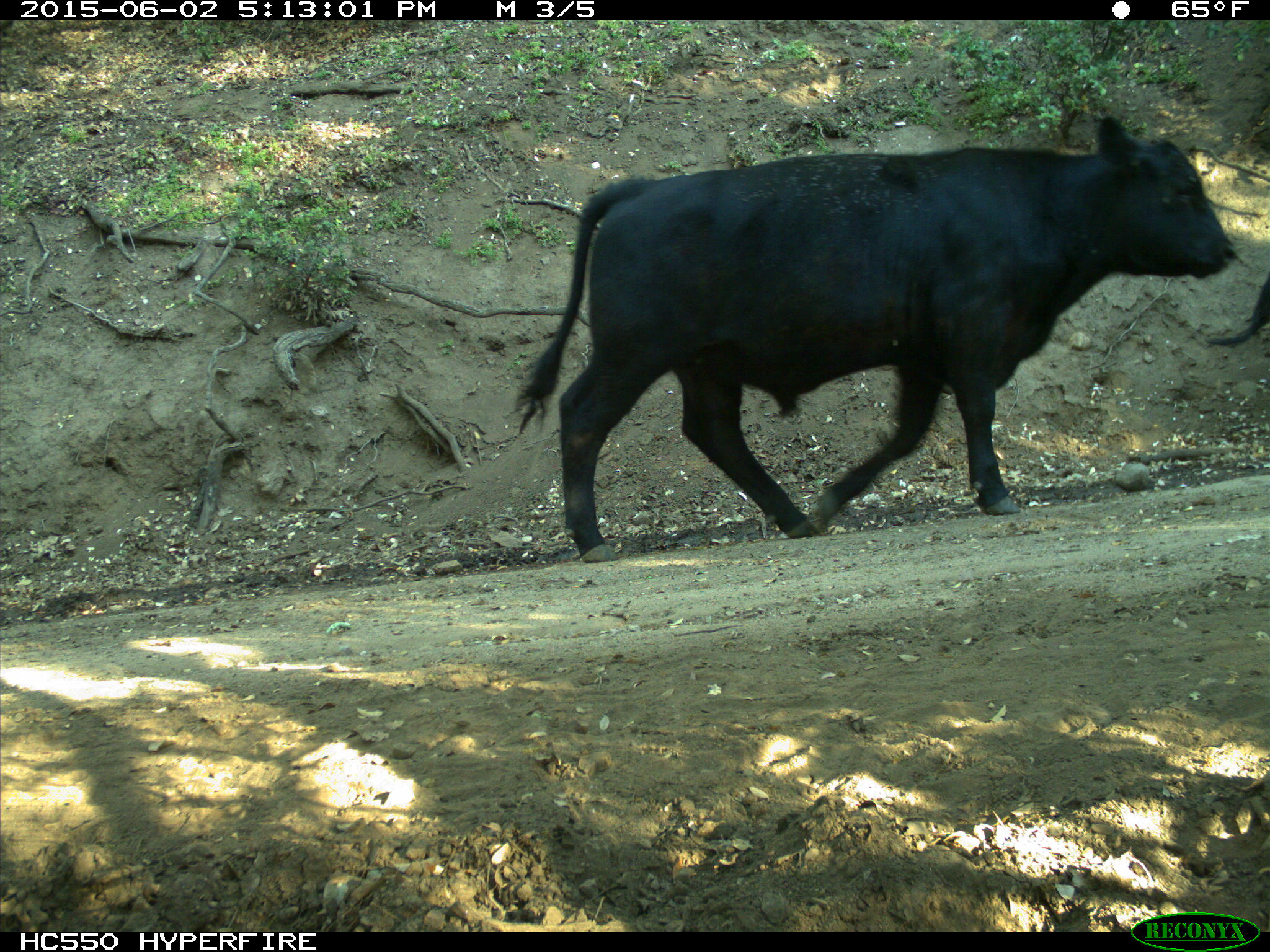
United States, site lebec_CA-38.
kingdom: Animalia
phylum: Chordata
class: Mammalia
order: Artiodactyla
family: Bovidae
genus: Bos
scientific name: Bos taurus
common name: domestic cow